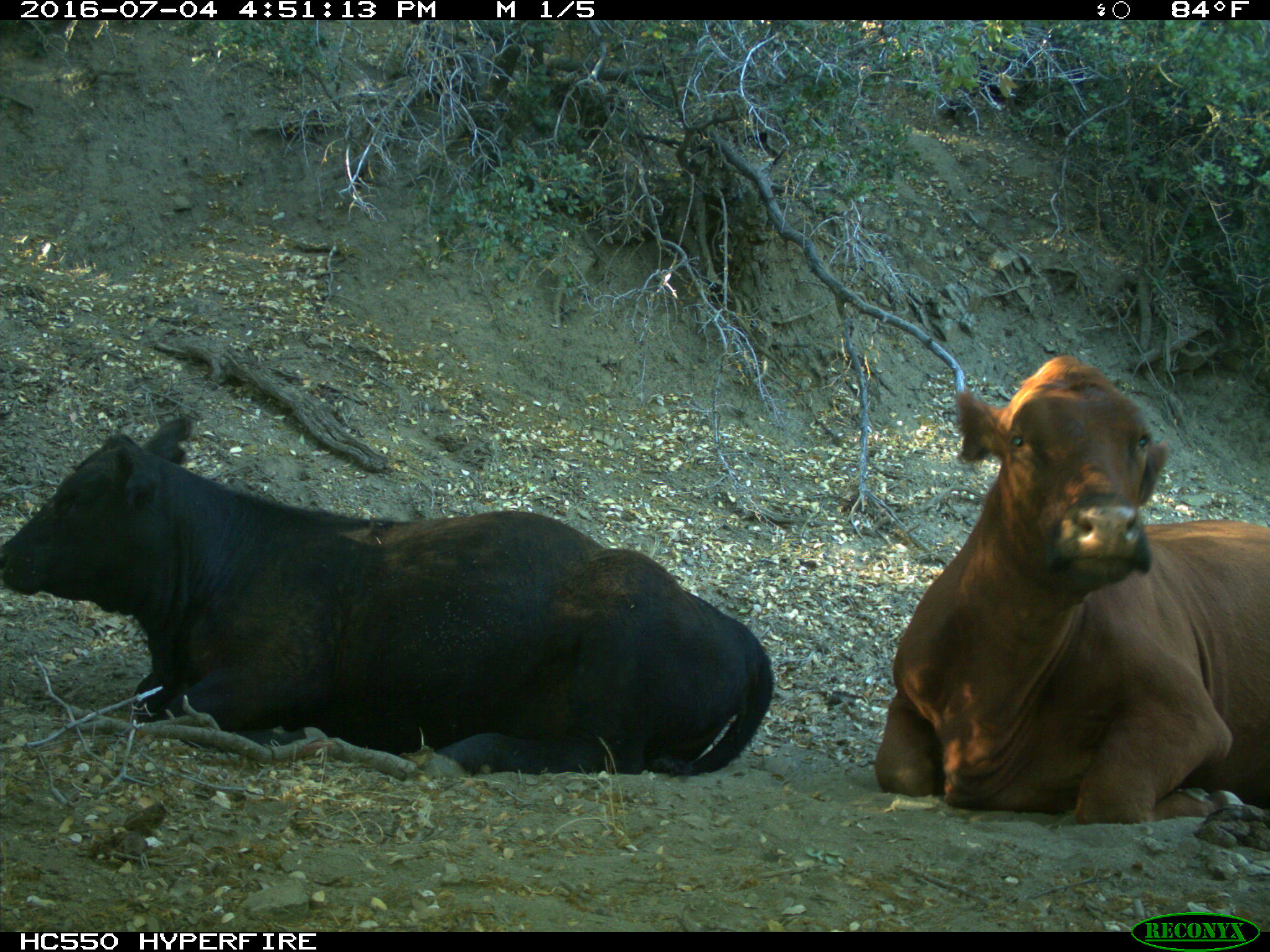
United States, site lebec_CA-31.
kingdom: Animalia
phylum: Chordata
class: Mammalia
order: Artiodactyla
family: Bovidae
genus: Bos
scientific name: Bos taurus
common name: domestic cow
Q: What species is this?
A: Bos taurus (domestic cow).